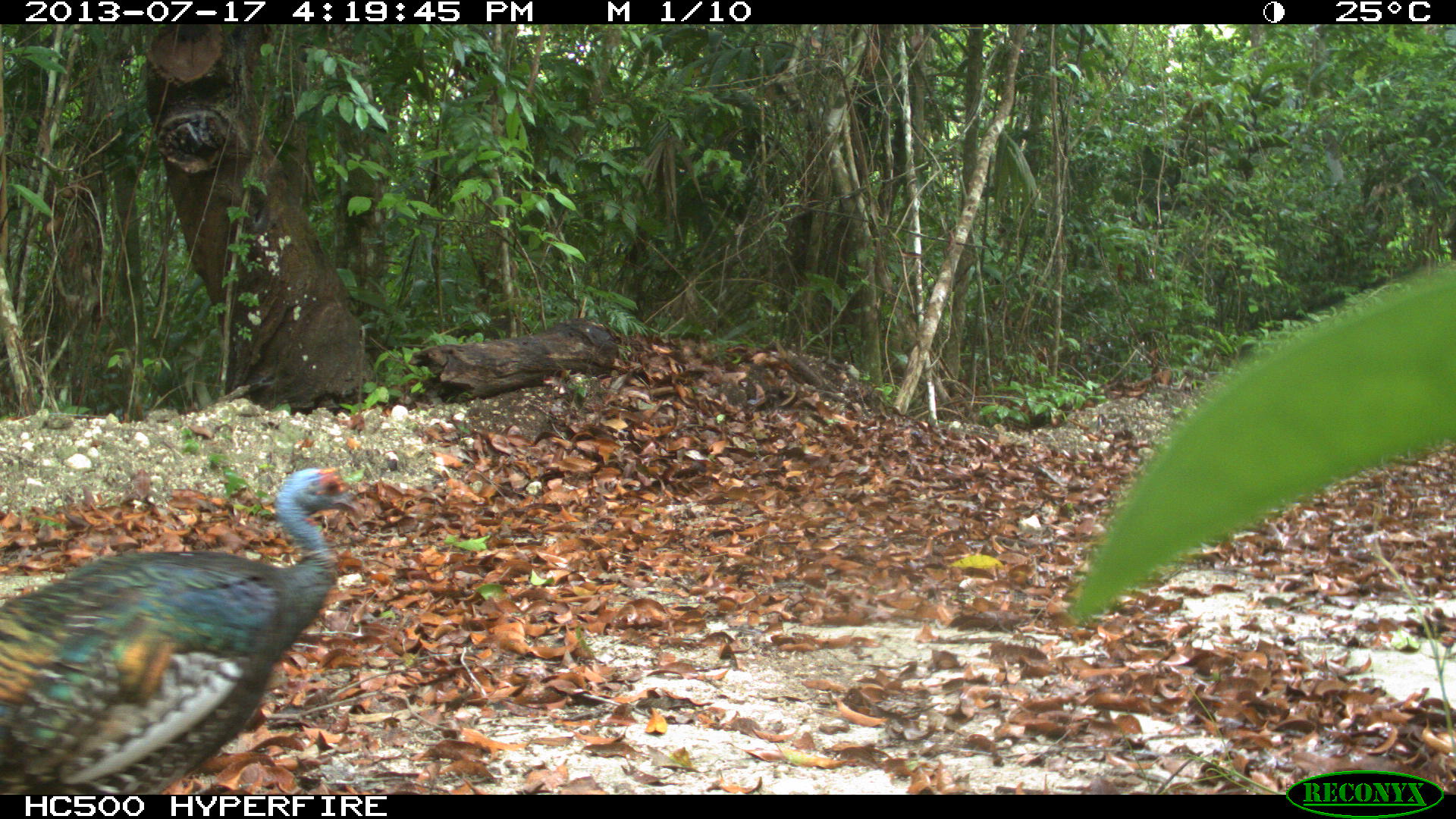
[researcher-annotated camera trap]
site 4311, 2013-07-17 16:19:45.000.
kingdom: Animalia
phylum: Chordata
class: Aves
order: Galliformes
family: Phasianidae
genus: Meleagris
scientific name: Meleagris ocellata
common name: ocellated turkey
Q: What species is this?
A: Meleagris ocellata (ocellated turkey).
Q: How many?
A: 1.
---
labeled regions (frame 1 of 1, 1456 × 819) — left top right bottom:
meleagris ocellata: 0 465 361 794